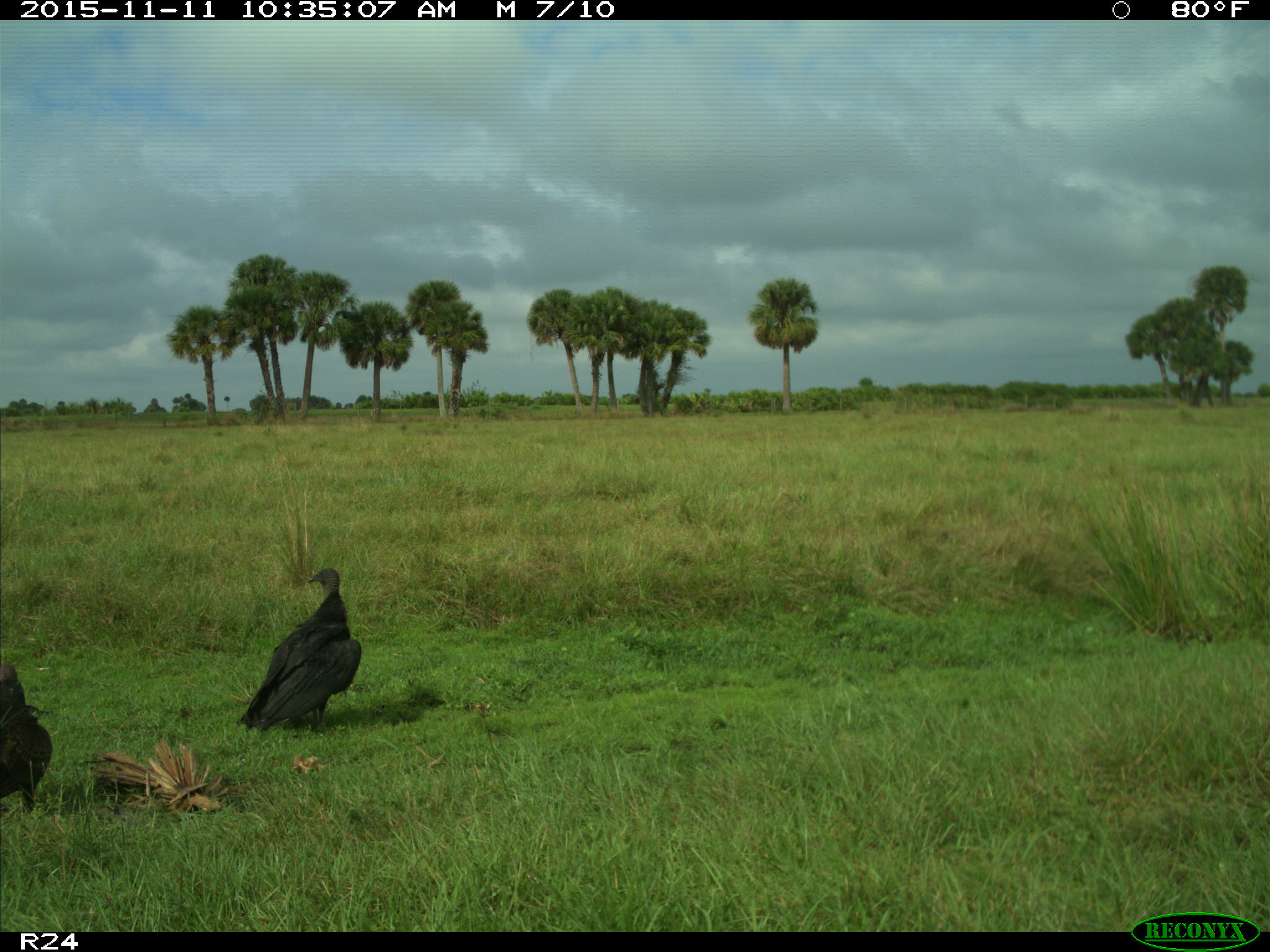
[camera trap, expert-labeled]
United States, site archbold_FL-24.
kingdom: Animalia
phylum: Chordata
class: Aves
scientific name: Aves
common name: birds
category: unidentified bird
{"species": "unidentified bird (birds) (Aves)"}